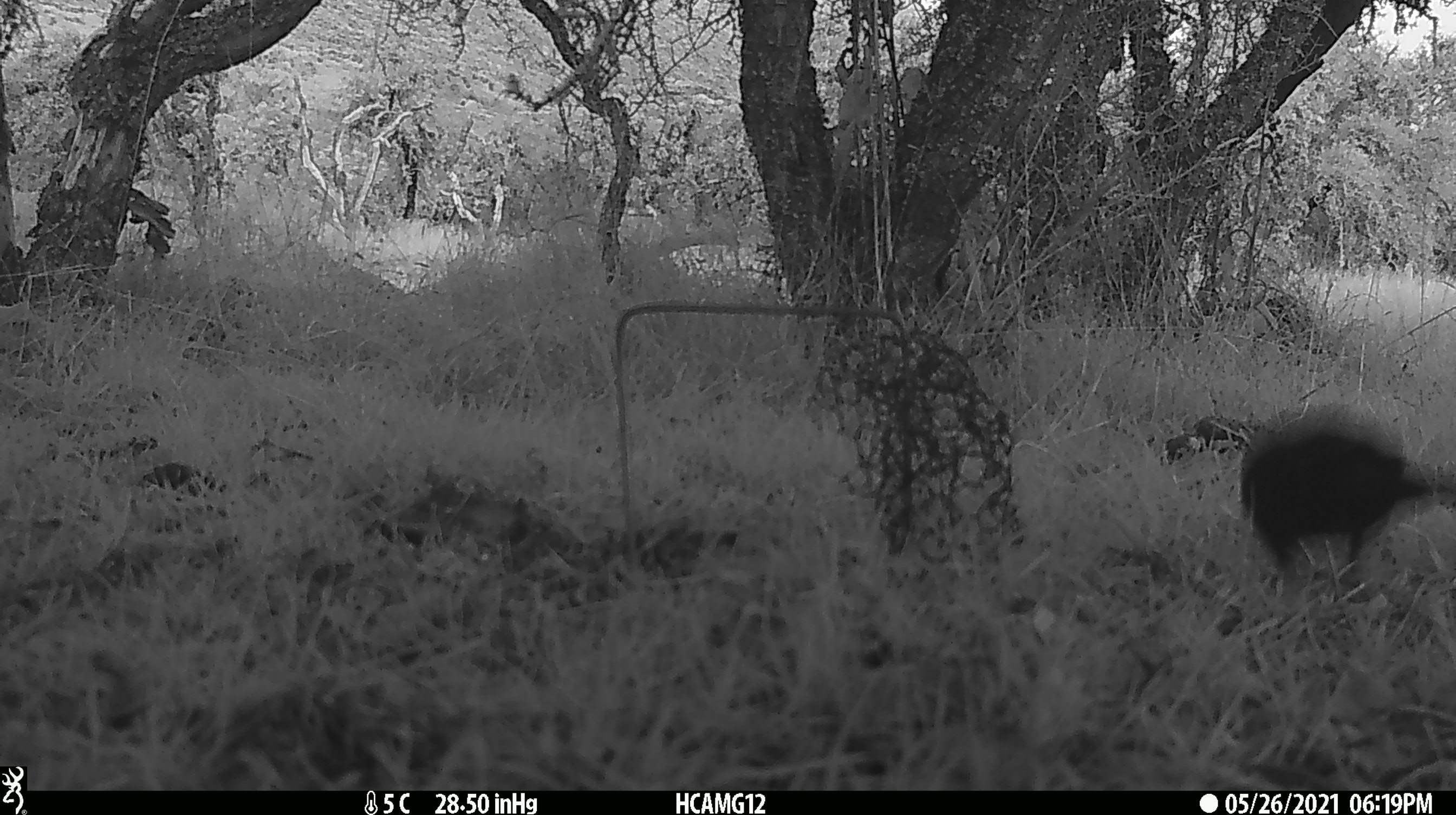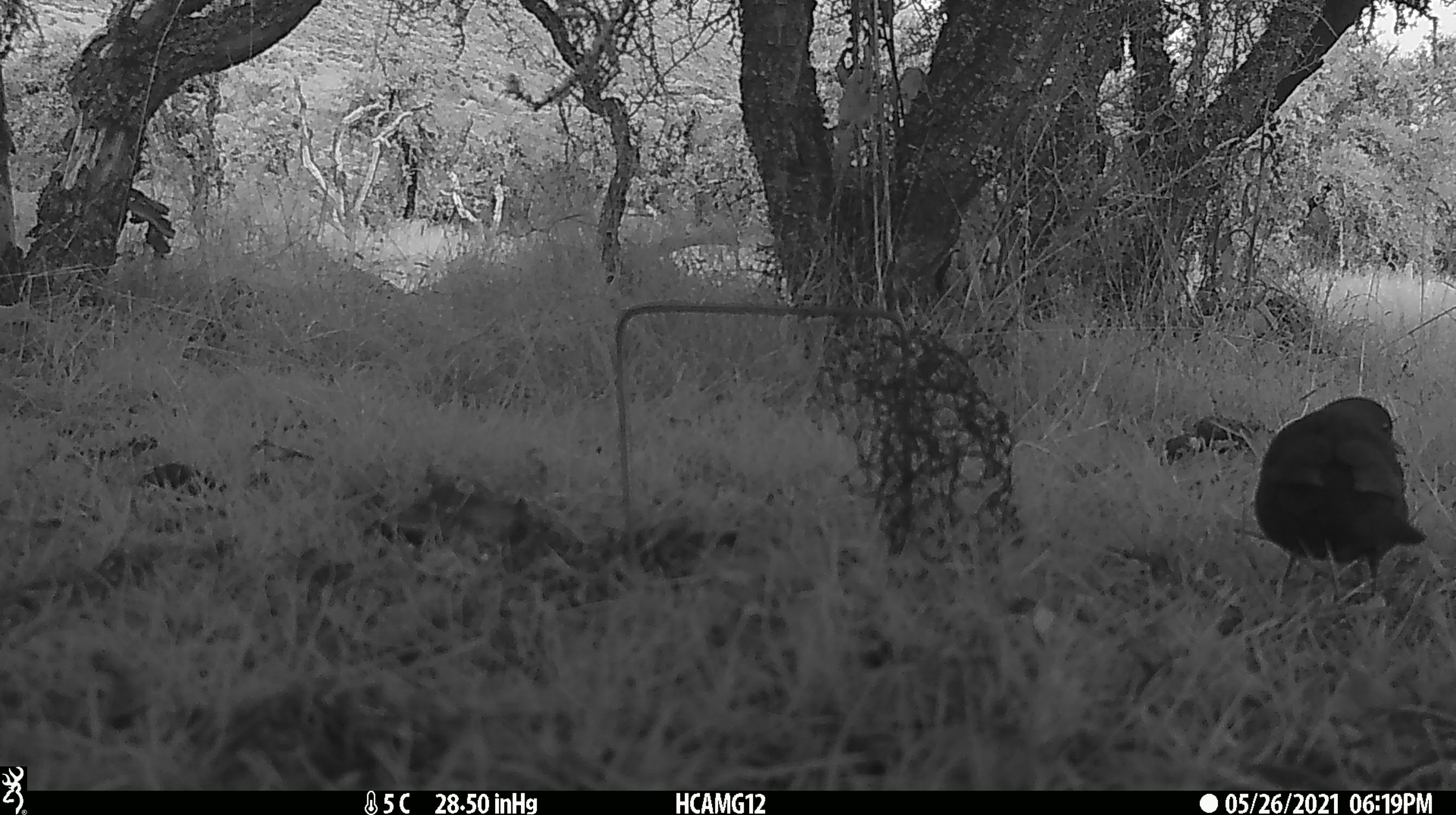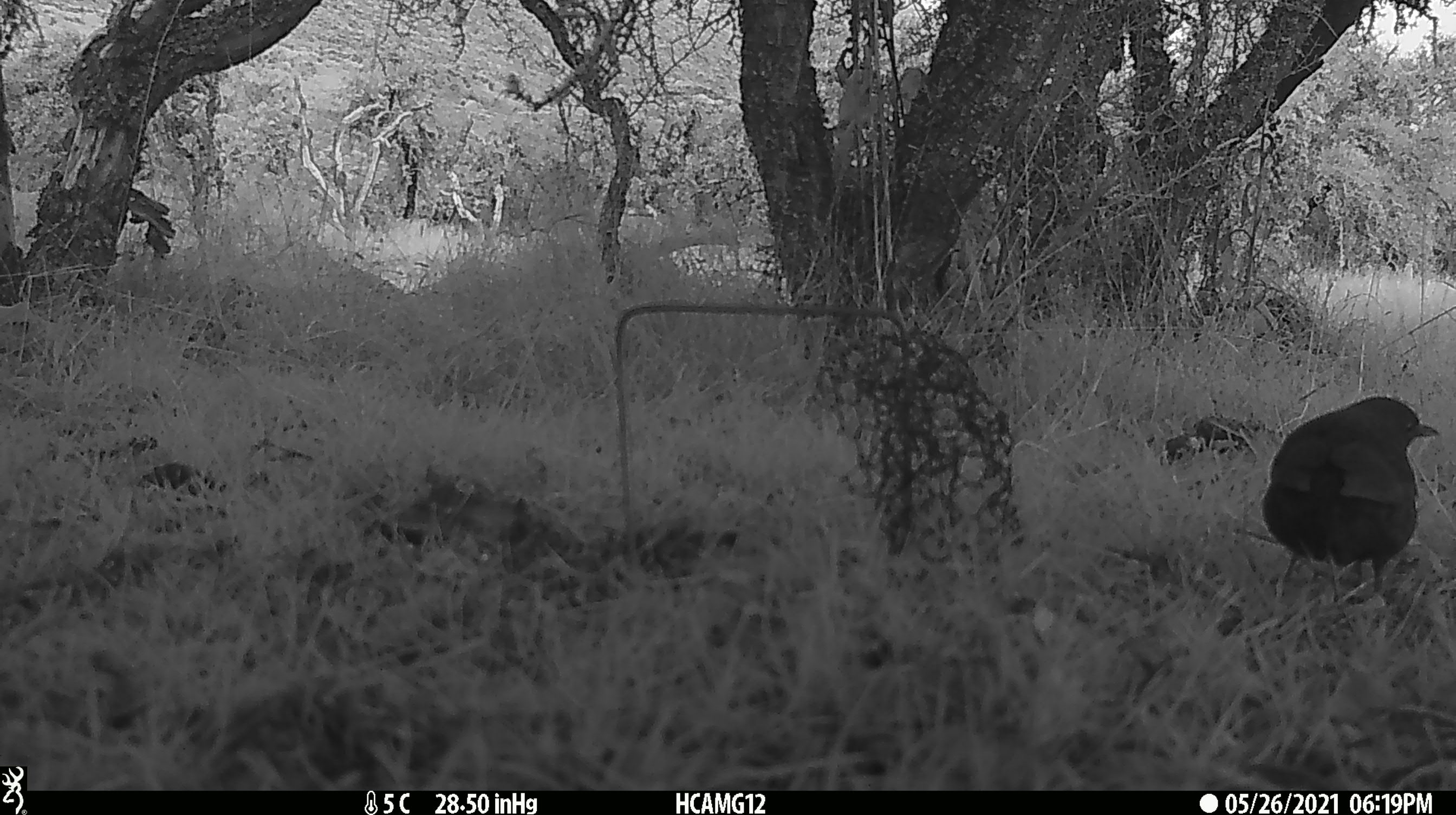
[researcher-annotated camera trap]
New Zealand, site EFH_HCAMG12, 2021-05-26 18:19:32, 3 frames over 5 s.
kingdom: Animalia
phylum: Chordata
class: Aves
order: Passeriformes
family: Turdidae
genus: Turdus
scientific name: Turdus merula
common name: eurasian blackbird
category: blackbird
Blackbird (eurasian blackbird) (Turdus merula).